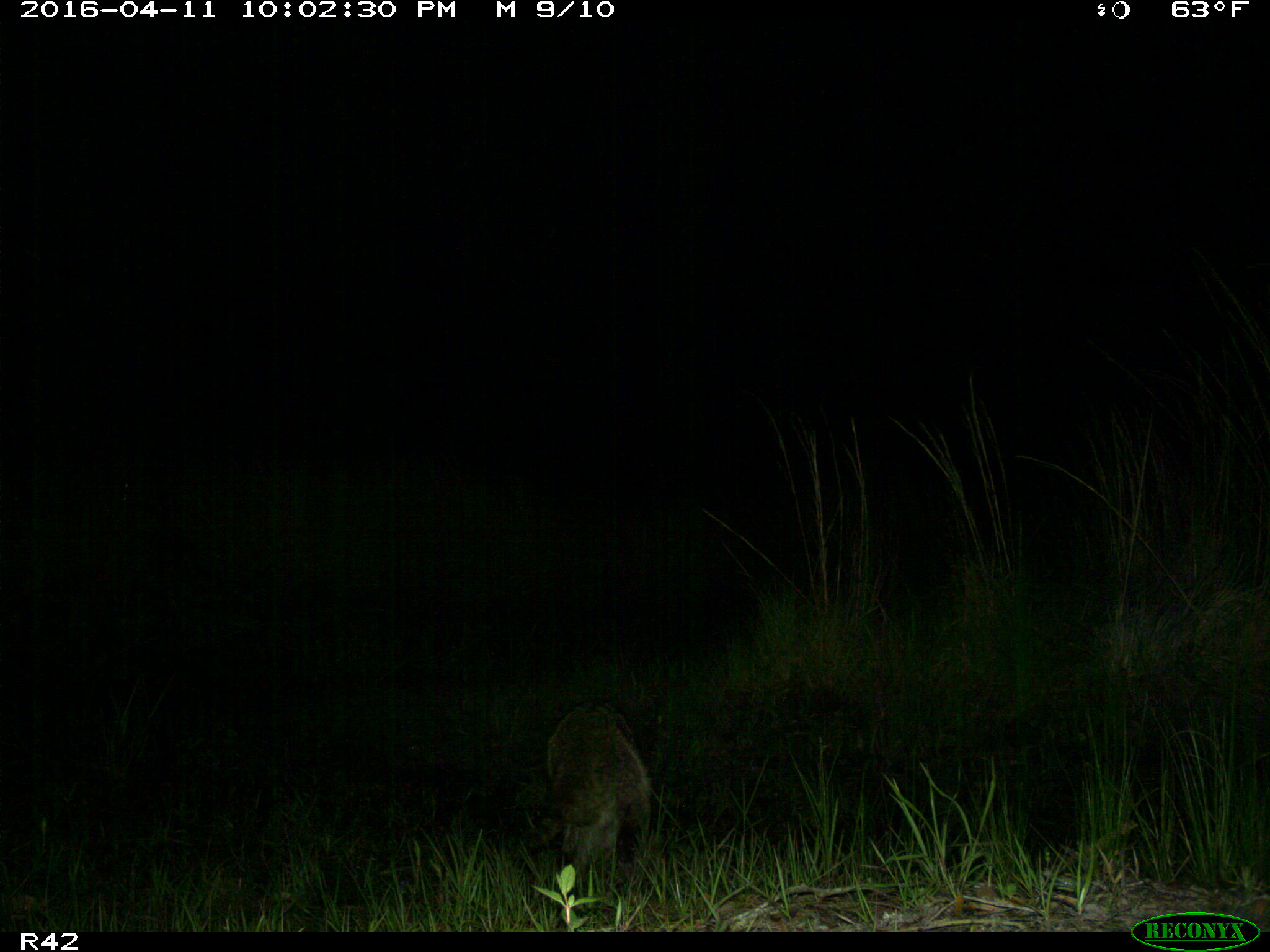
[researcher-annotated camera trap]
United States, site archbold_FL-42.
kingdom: Animalia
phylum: Chordata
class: Mammalia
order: Carnivora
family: Procyonidae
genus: Procyon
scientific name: Procyon lotor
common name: common raccoon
Procyon lotor (common raccoon).